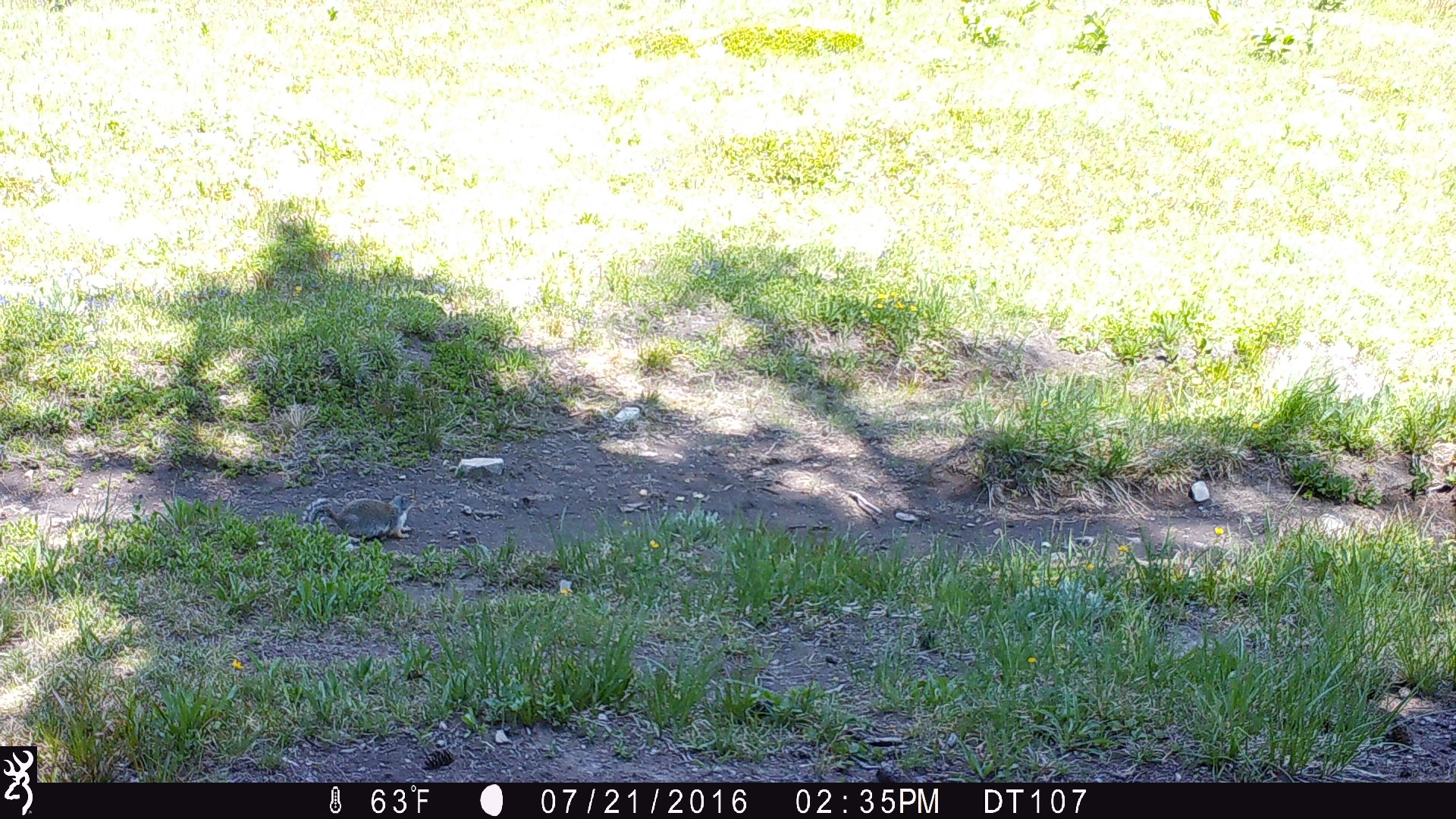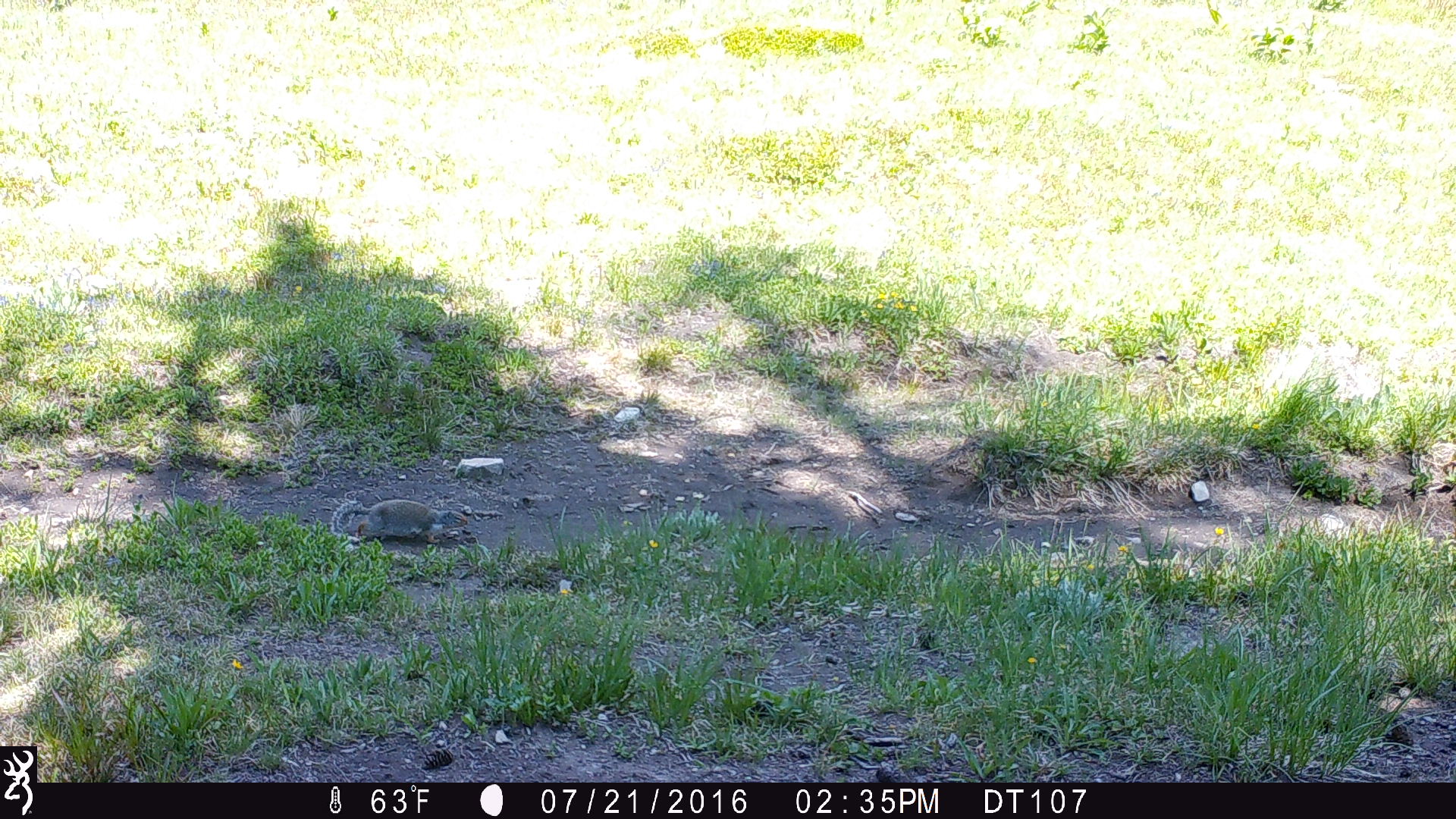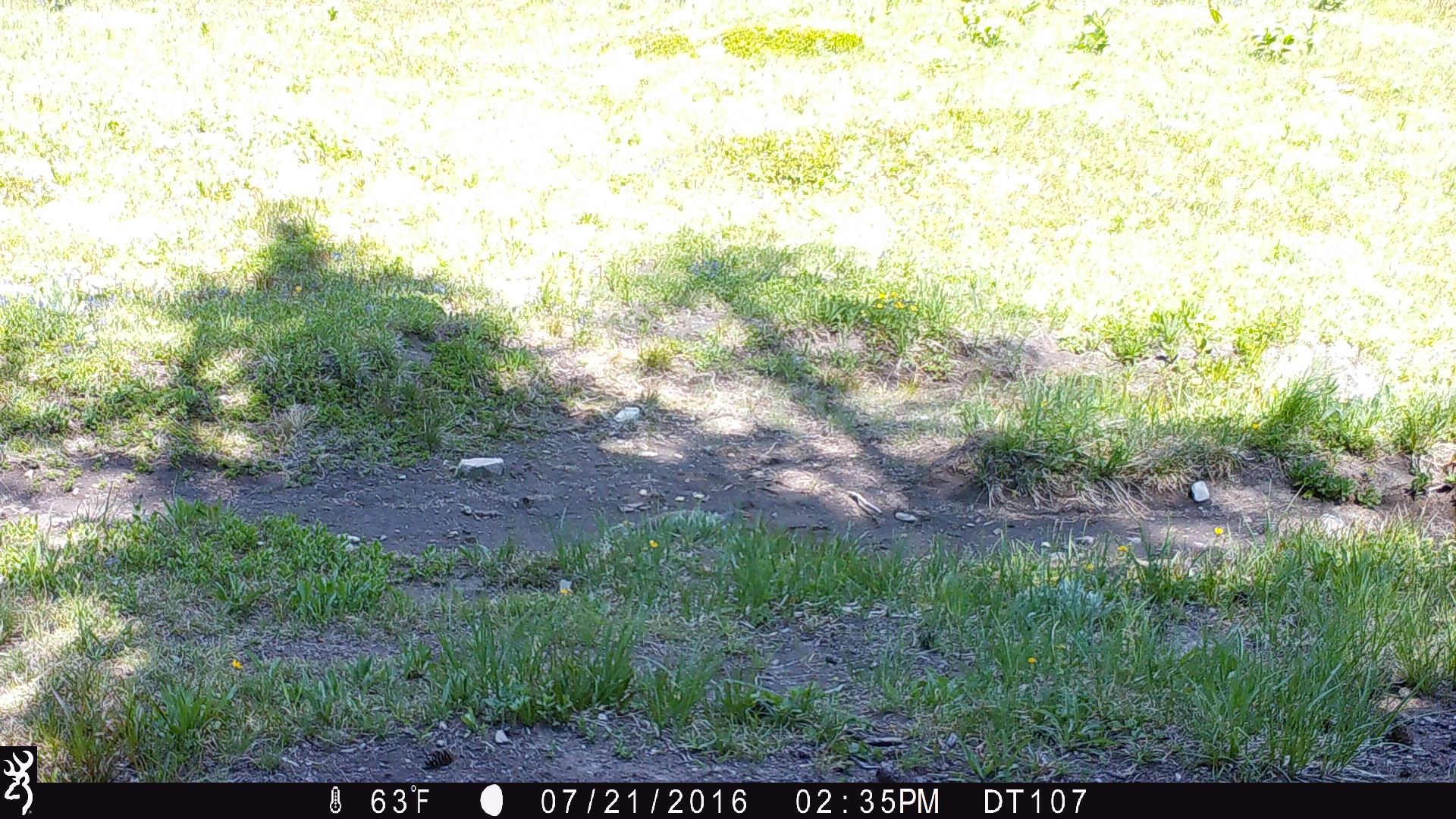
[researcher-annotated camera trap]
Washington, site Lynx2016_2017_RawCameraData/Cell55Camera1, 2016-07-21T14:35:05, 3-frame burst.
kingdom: Animalia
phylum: Chordata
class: Mammalia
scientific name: Mammalia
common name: small mammal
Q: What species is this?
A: Small mammal (Mammalia).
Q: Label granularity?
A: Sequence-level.